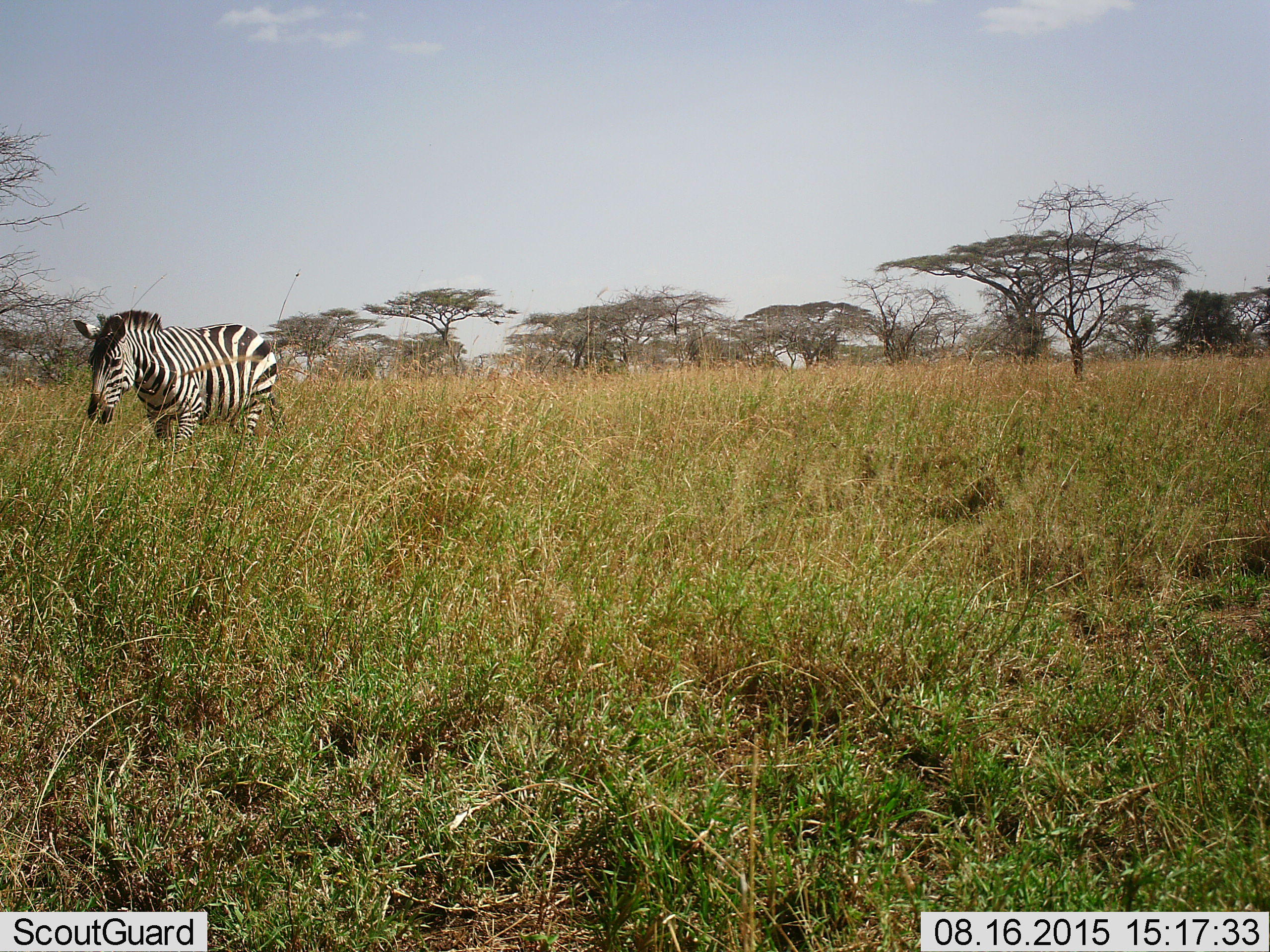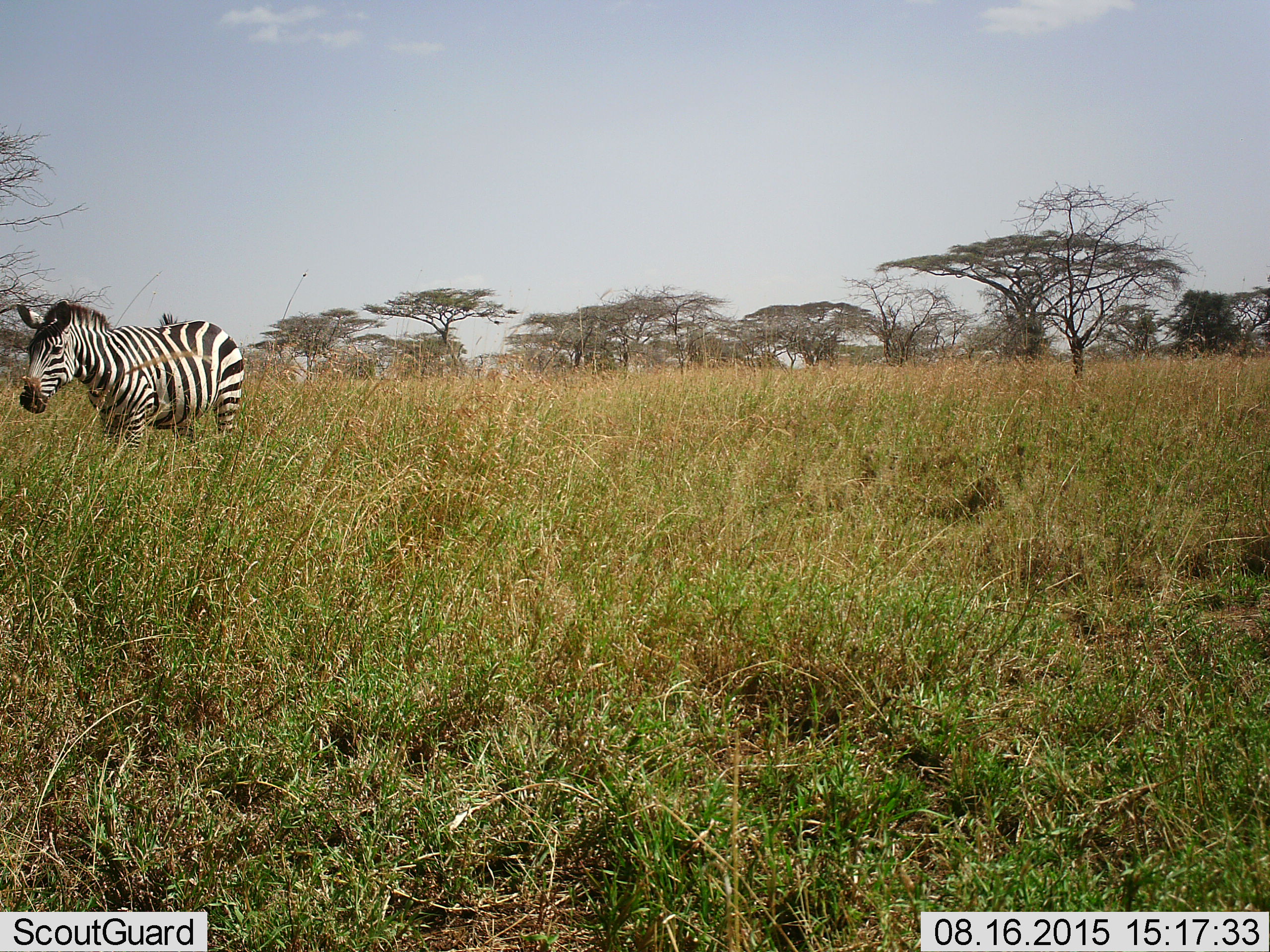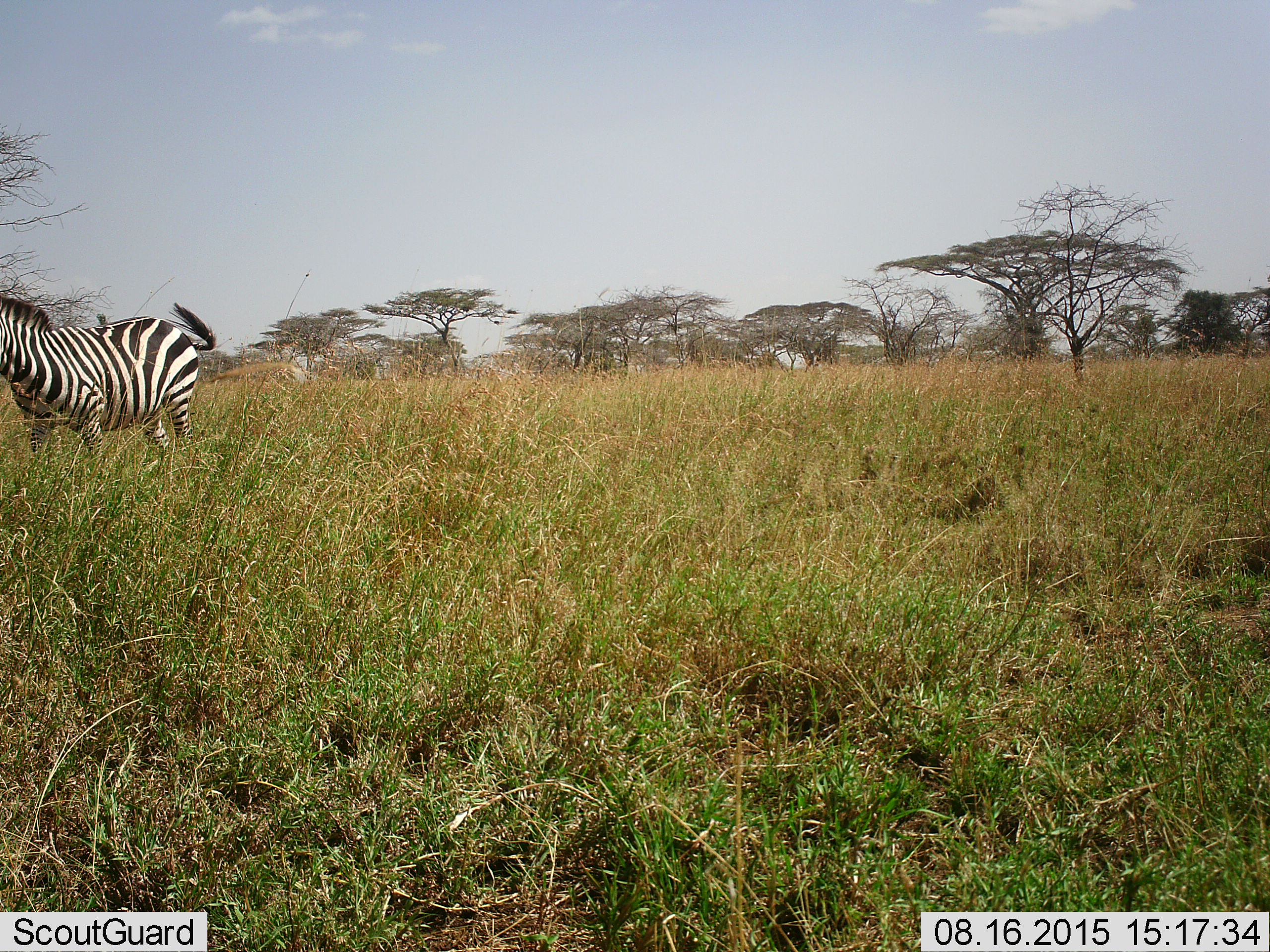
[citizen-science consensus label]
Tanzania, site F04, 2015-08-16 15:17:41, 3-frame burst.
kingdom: Animalia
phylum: Chordata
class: Mammalia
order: Perissodactyla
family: Equidae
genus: Equus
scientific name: Equus quagga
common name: plains zebra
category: zebra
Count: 1.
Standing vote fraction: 7%.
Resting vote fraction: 0%.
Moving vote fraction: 93%.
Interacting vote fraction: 0%.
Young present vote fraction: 0%.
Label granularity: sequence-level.